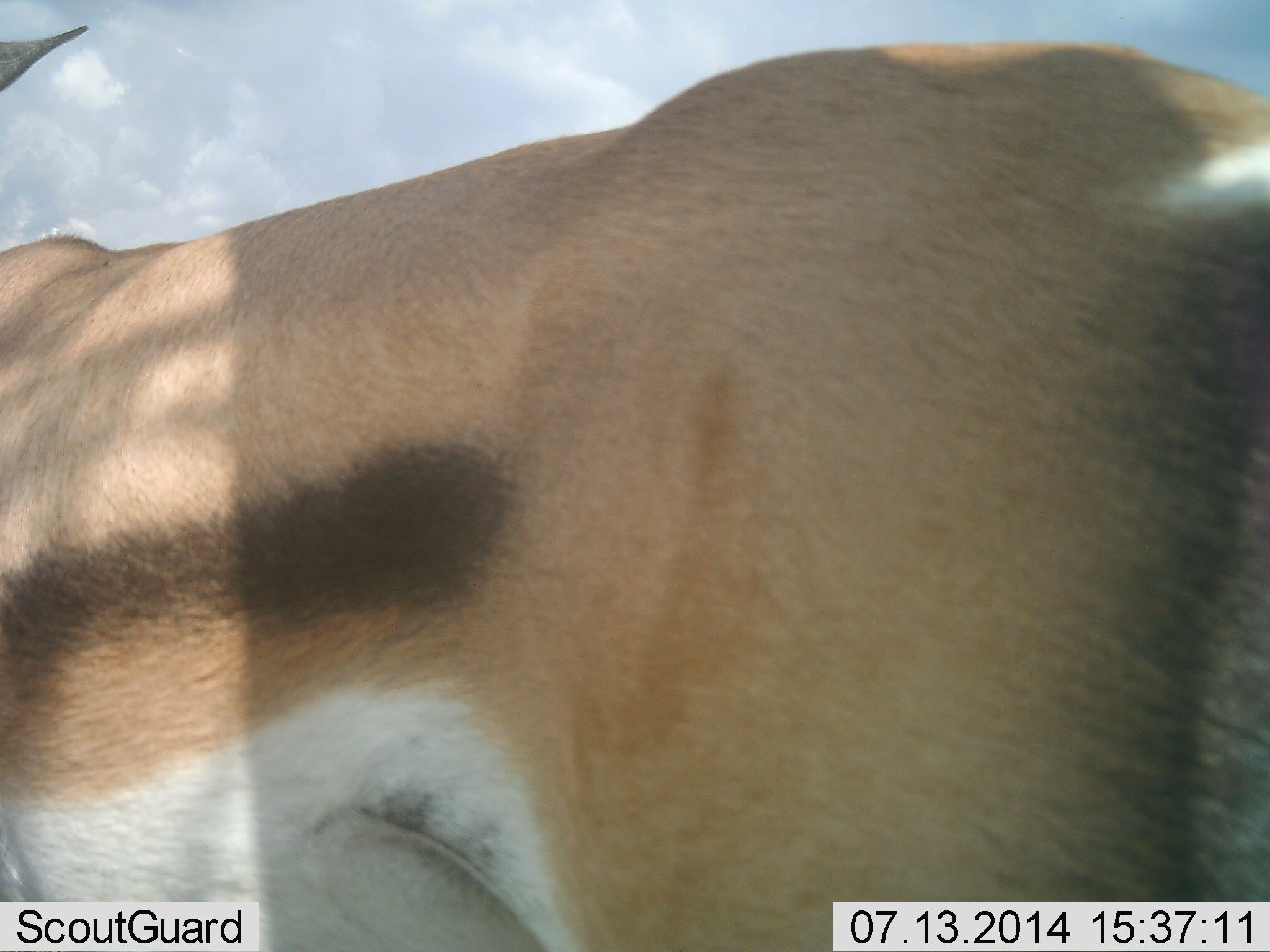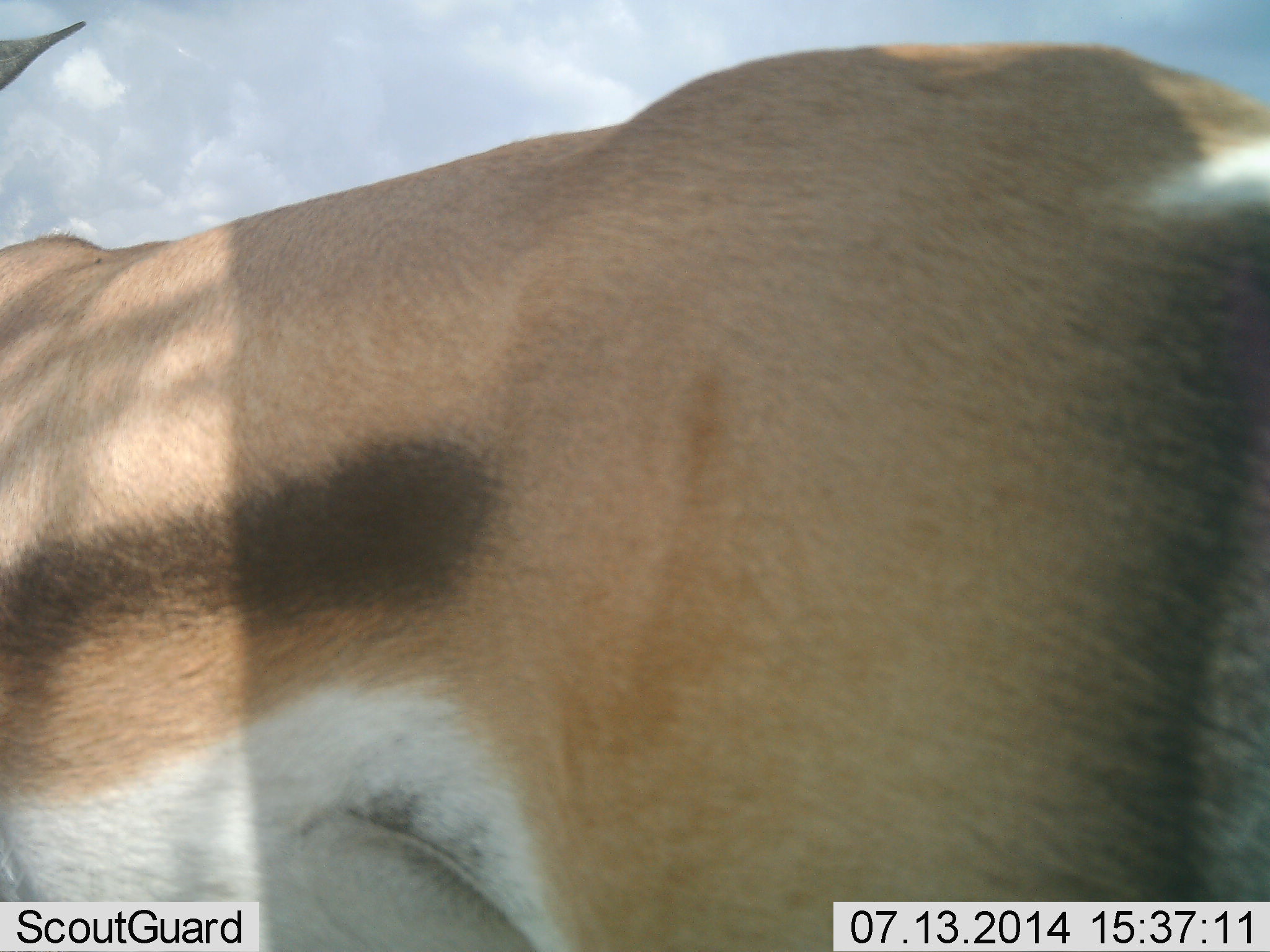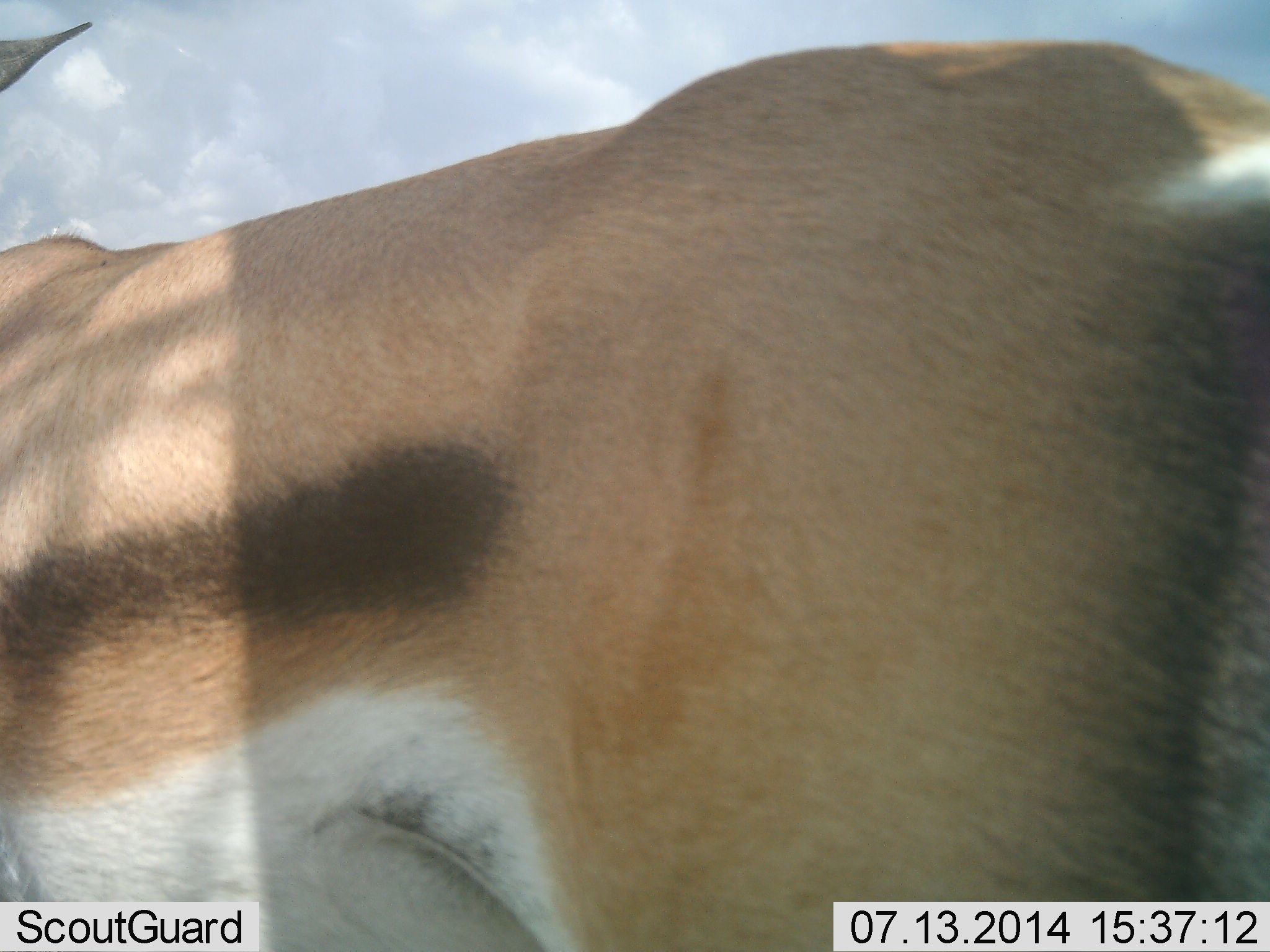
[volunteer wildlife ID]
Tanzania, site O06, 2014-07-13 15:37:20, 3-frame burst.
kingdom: Animalia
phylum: Chordata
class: Mammalia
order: Artiodactyla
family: Bovidae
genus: Eudorcas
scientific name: Eudorcas thomsonii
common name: thomson's gazelle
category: gazellethomsons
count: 1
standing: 100%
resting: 0%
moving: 0%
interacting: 0%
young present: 0%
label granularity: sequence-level